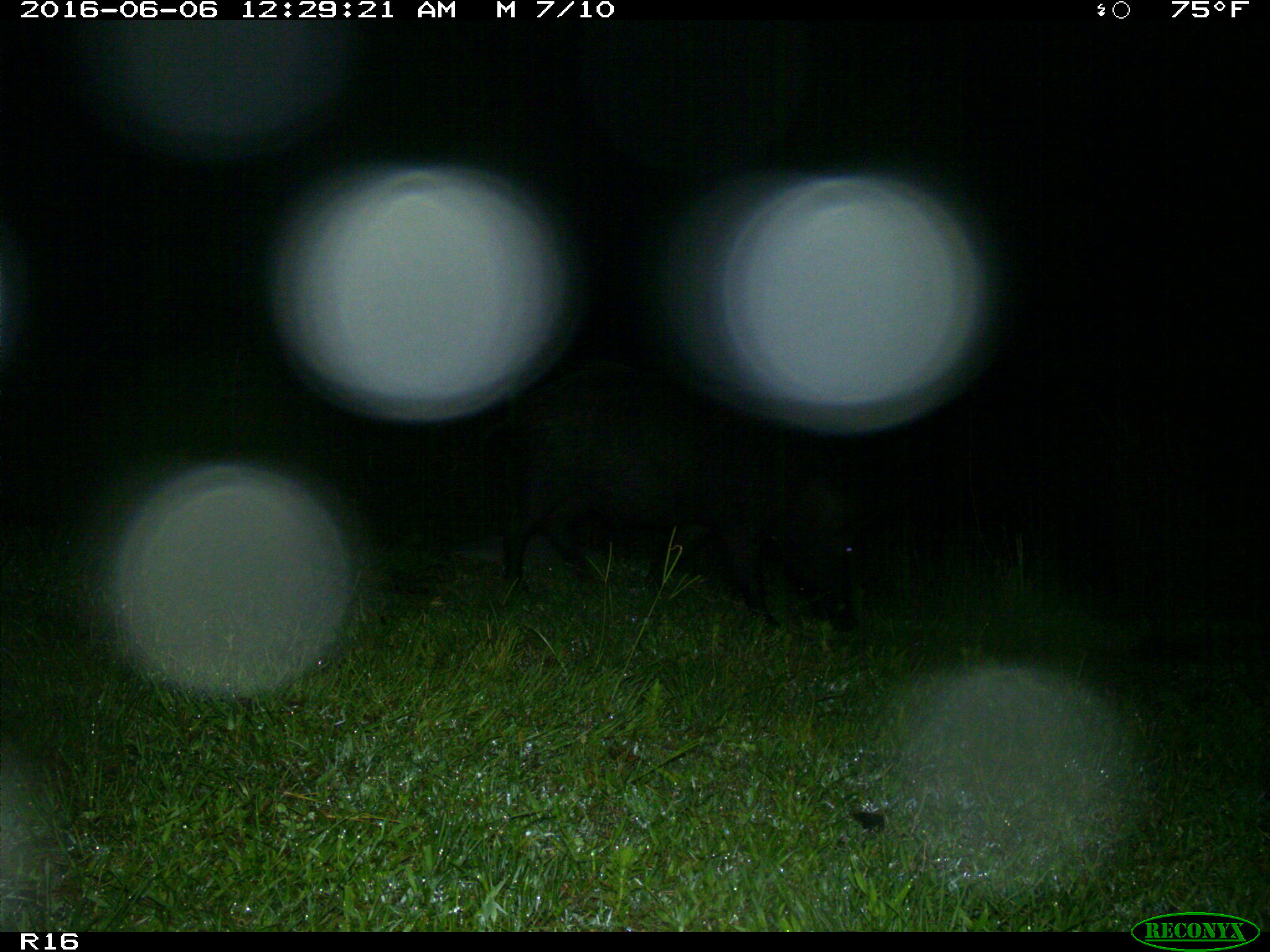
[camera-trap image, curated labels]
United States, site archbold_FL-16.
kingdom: Animalia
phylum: Chordata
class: Mammalia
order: Artiodactyla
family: Suidae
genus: Sus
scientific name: Sus scrofa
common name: wild boar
Sus scrofa (wild boar).